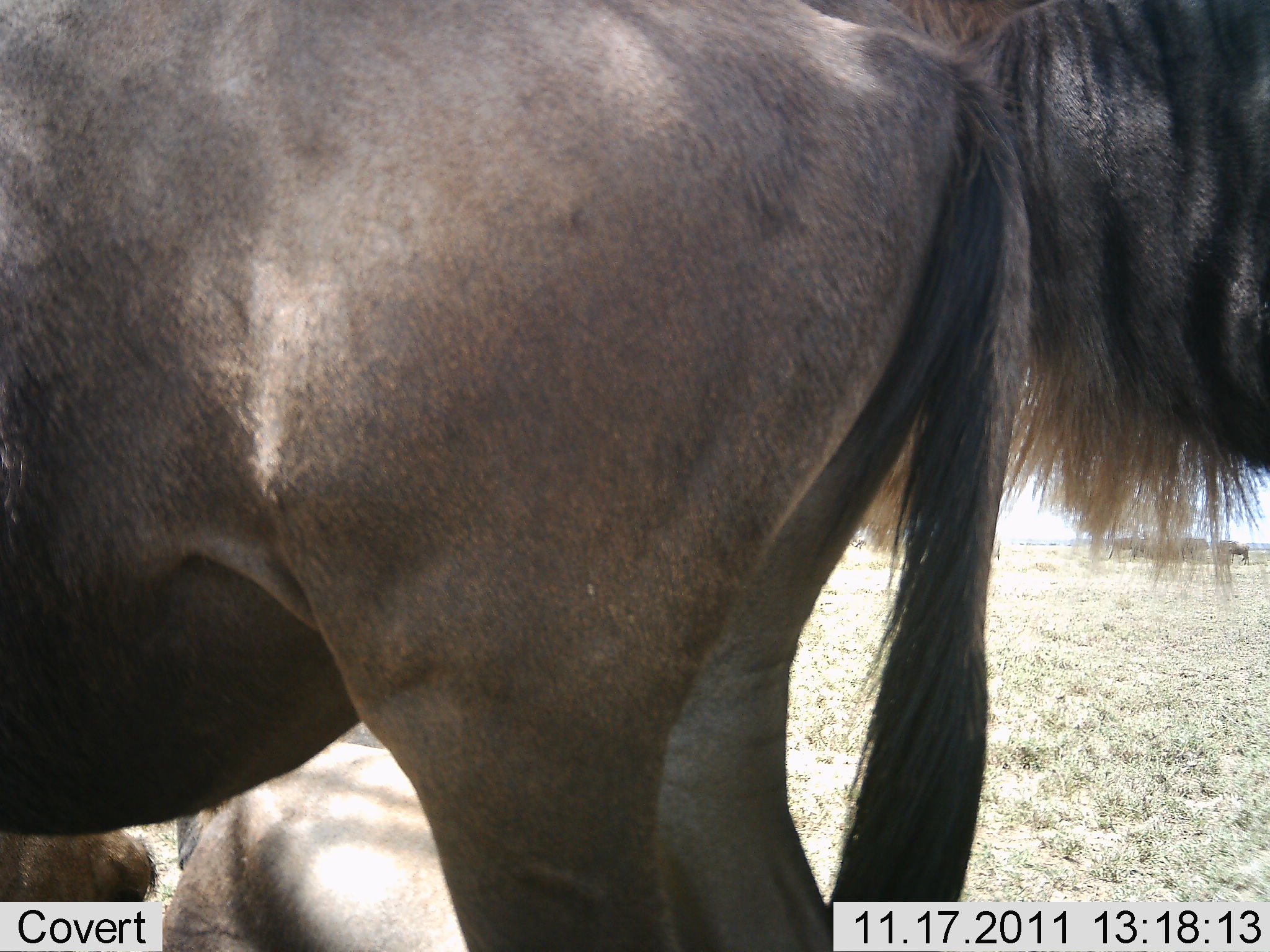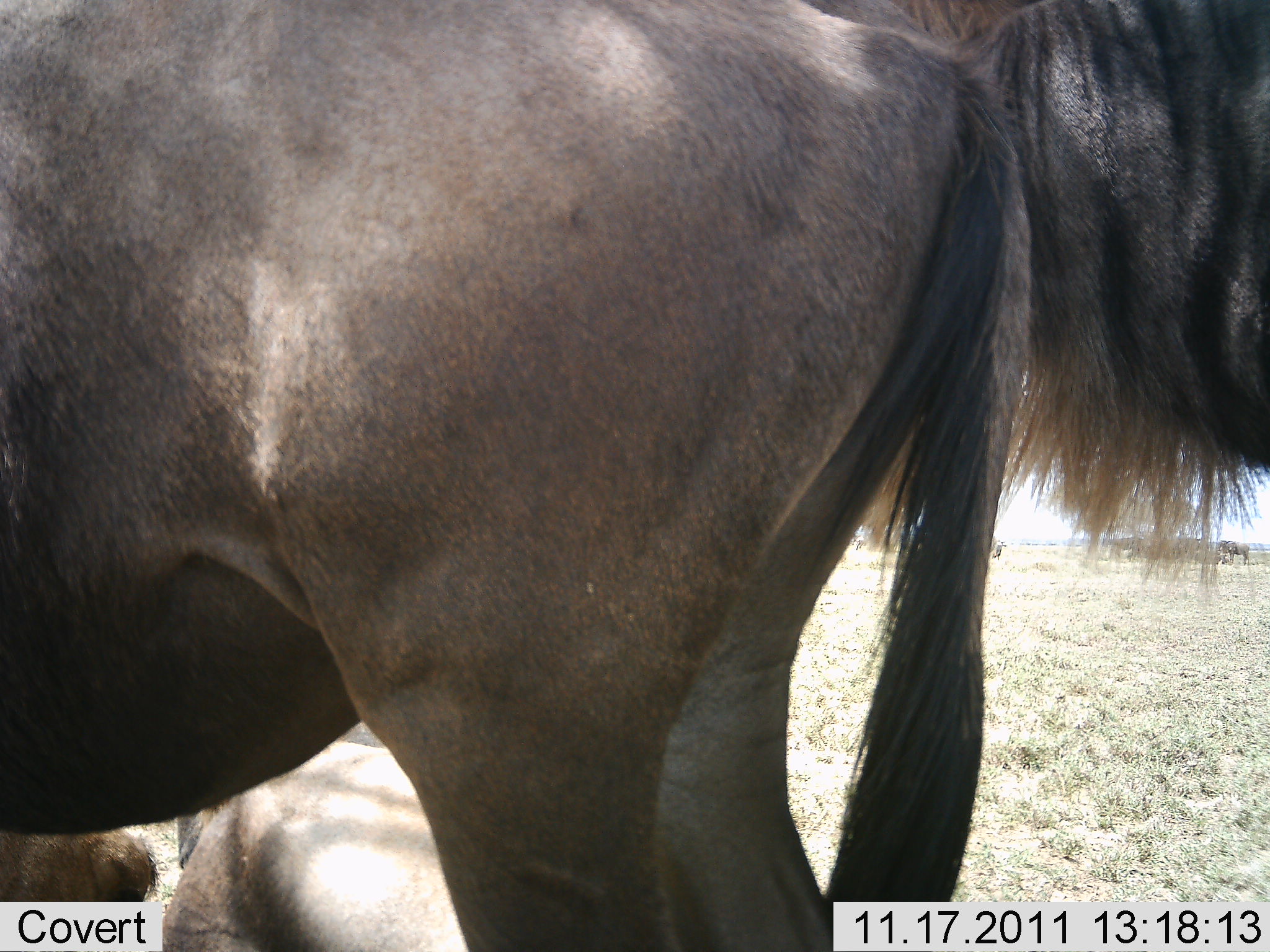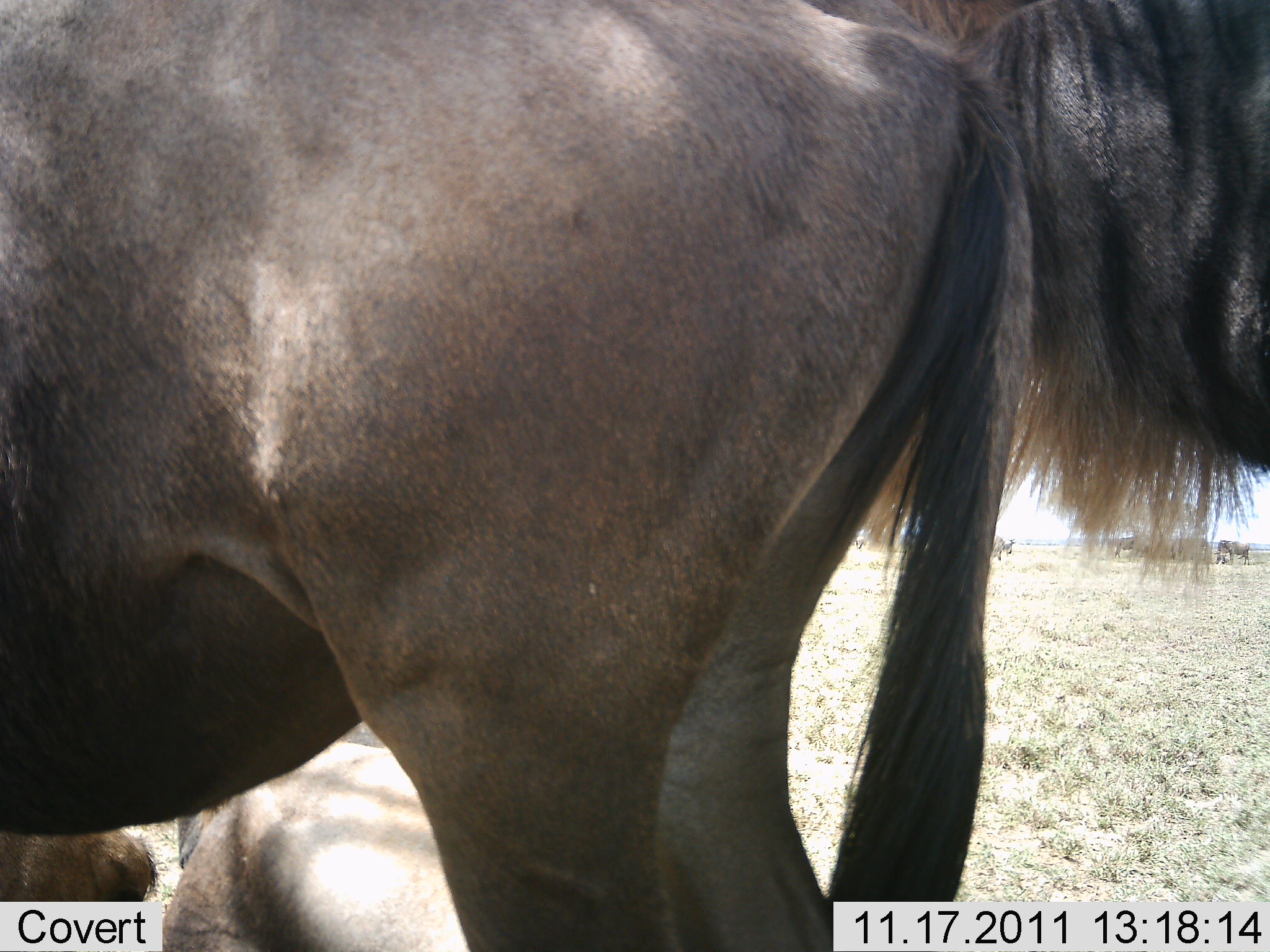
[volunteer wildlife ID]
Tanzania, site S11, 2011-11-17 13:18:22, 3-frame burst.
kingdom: Animalia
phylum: Chordata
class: Mammalia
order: Artiodactyla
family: Bovidae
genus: Connochaetes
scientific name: Connochaetes taurinus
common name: blue wildebeest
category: wildebeest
Wildebeest (blue wildebeest) (Connochaetes taurinus), count 2. Behavior (volunteer vote fractions): standing 100%, resting 35%, moving 6%, interacting 0%. Young present (vote fraction): 12%. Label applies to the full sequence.